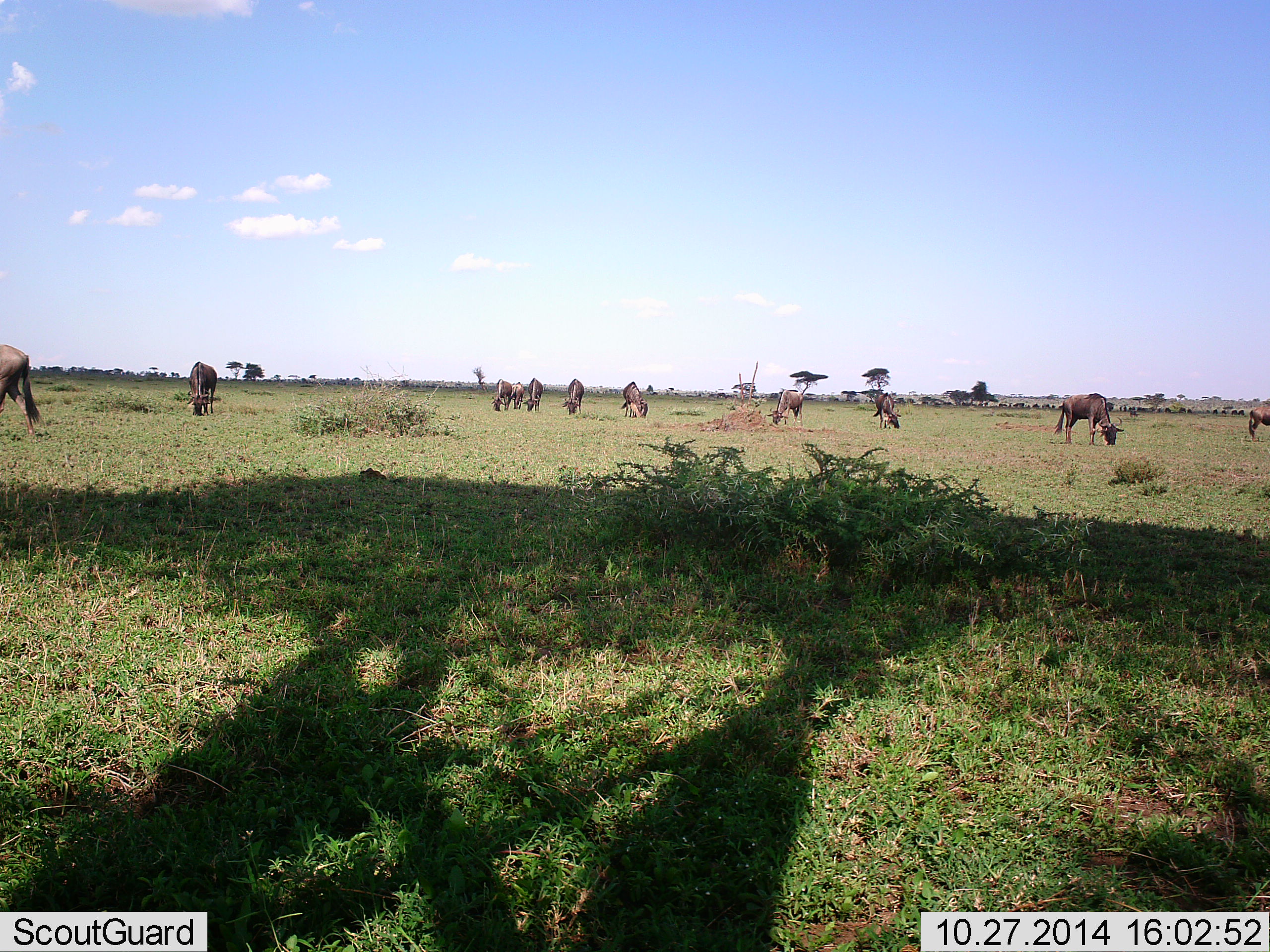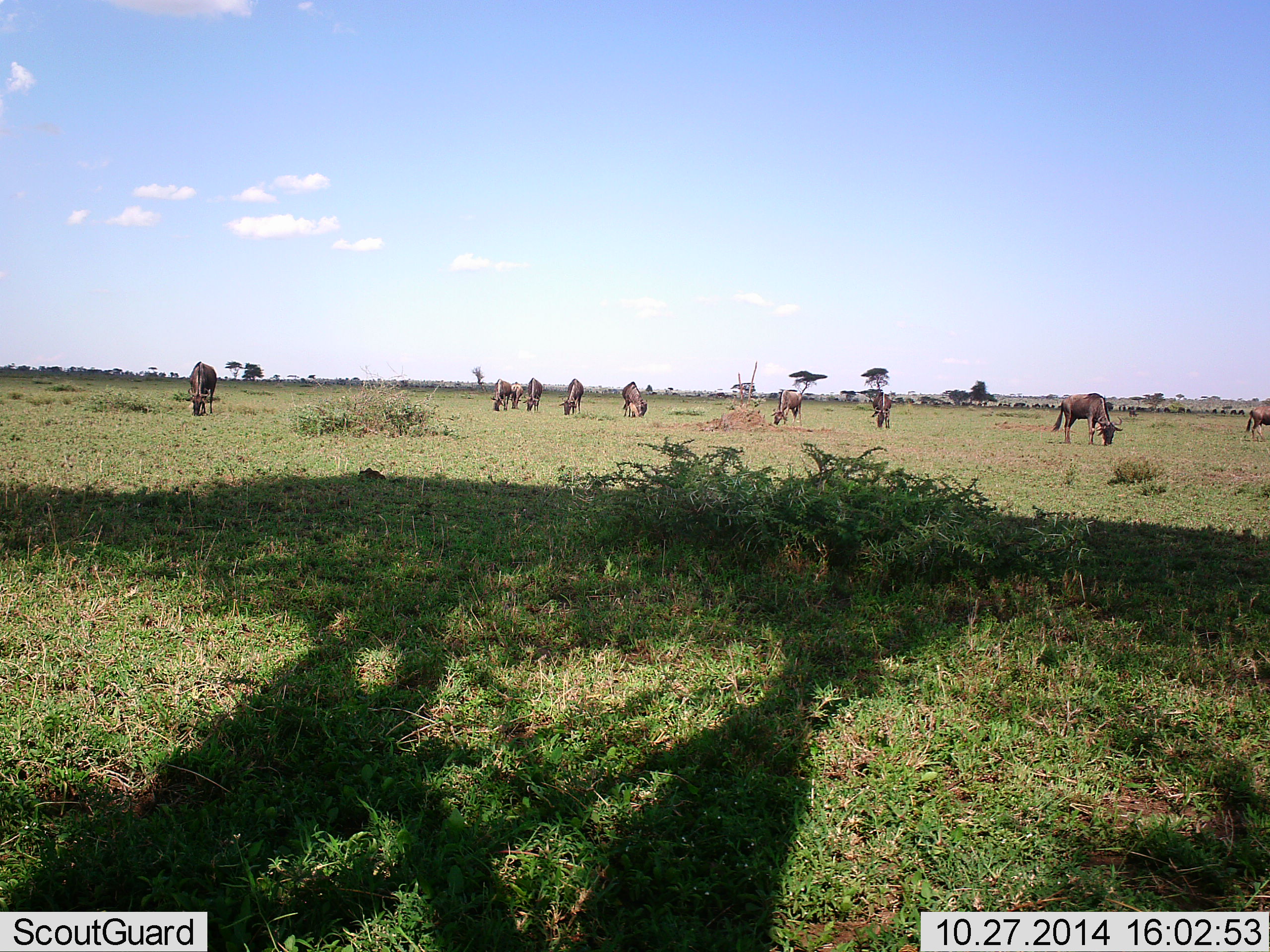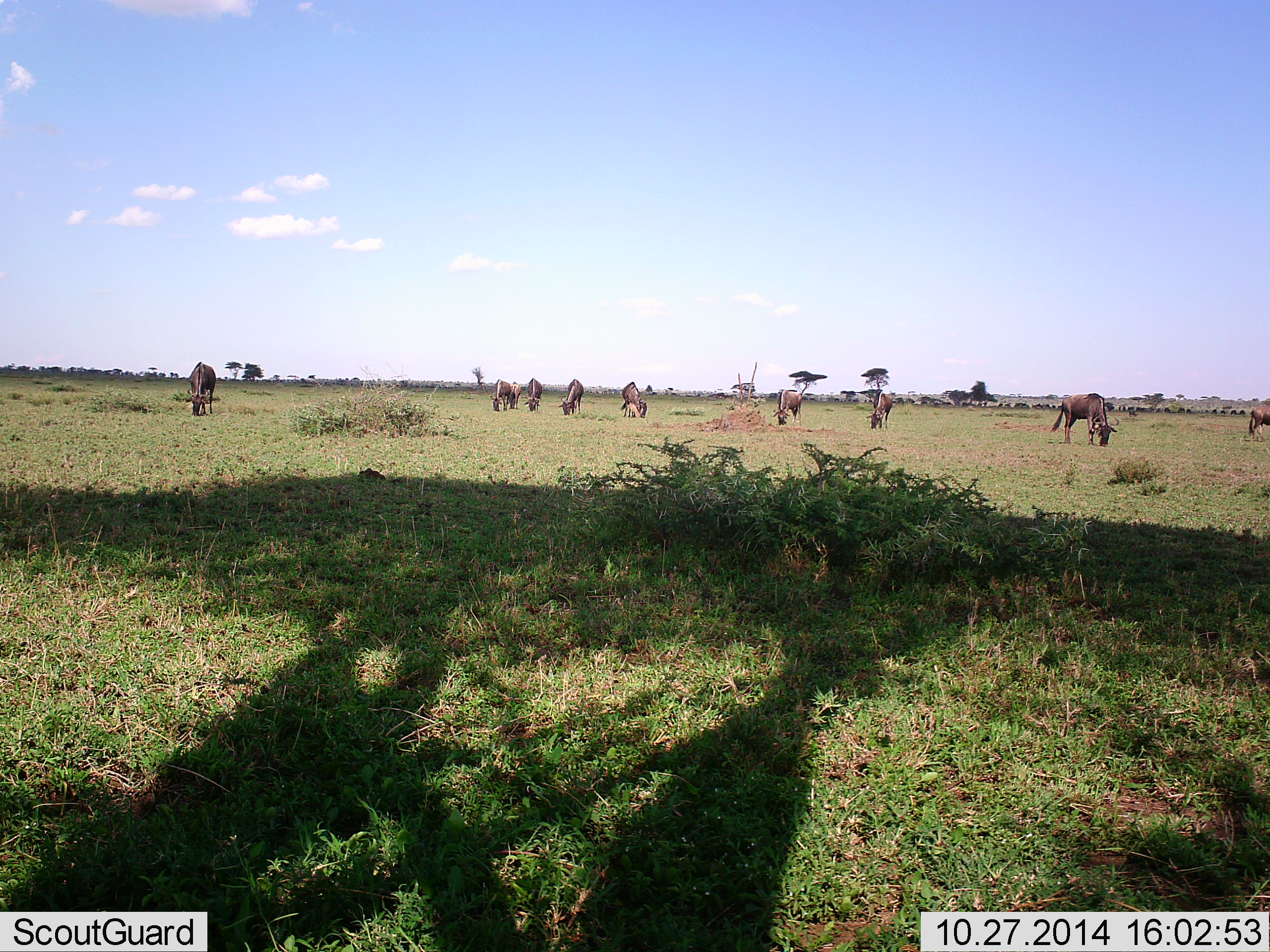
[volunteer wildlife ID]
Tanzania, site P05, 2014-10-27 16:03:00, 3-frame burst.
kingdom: Animalia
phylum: Chordata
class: Mammalia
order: Artiodactyla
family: Bovidae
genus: Connochaetes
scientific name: Connochaetes taurinus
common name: blue wildebeest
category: wildebeest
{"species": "wildebeest (blue wildebeest) (Connochaetes taurinus)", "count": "11-50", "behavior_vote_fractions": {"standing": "30%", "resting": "0%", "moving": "20%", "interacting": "0%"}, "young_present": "0%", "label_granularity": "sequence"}